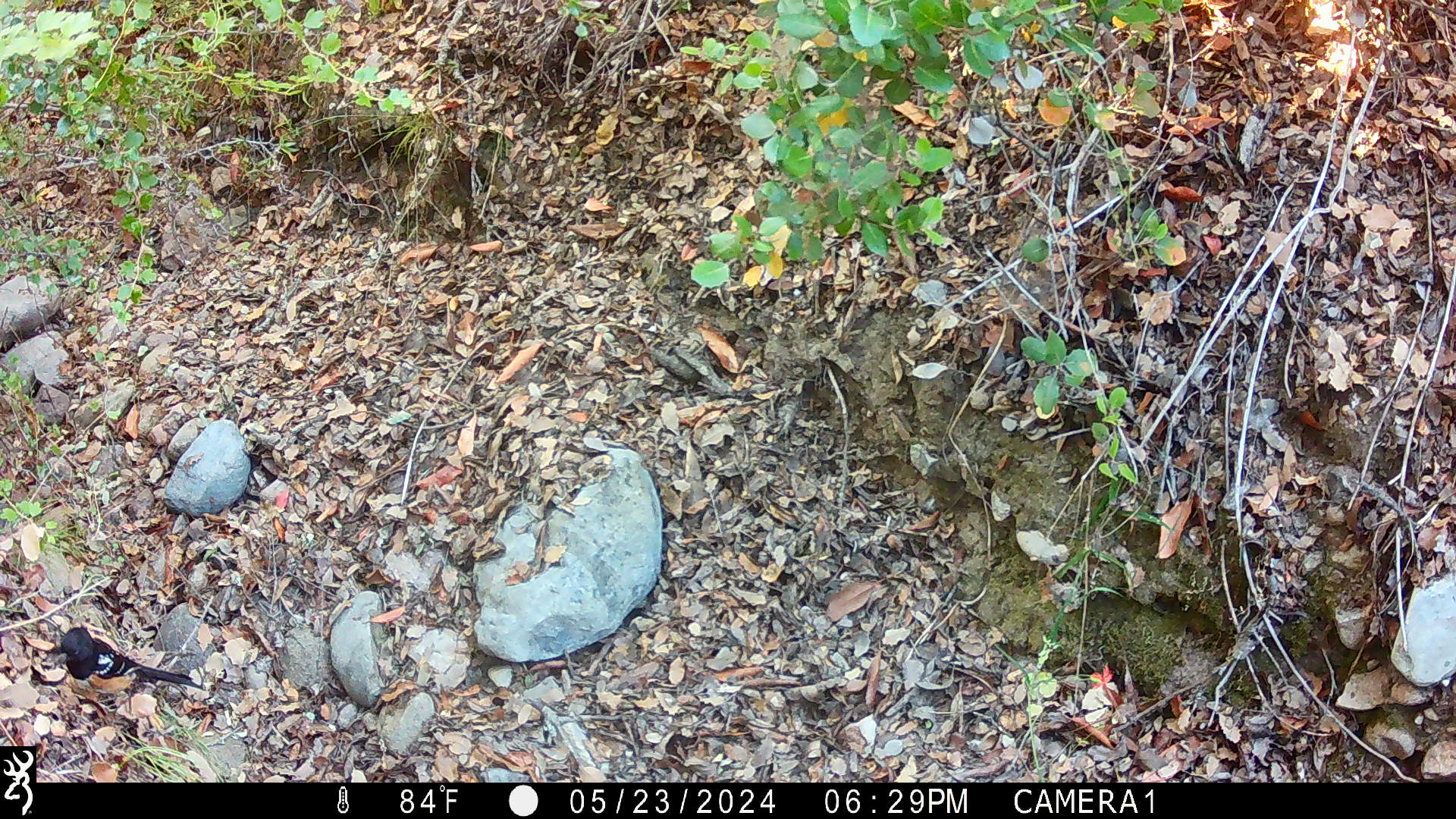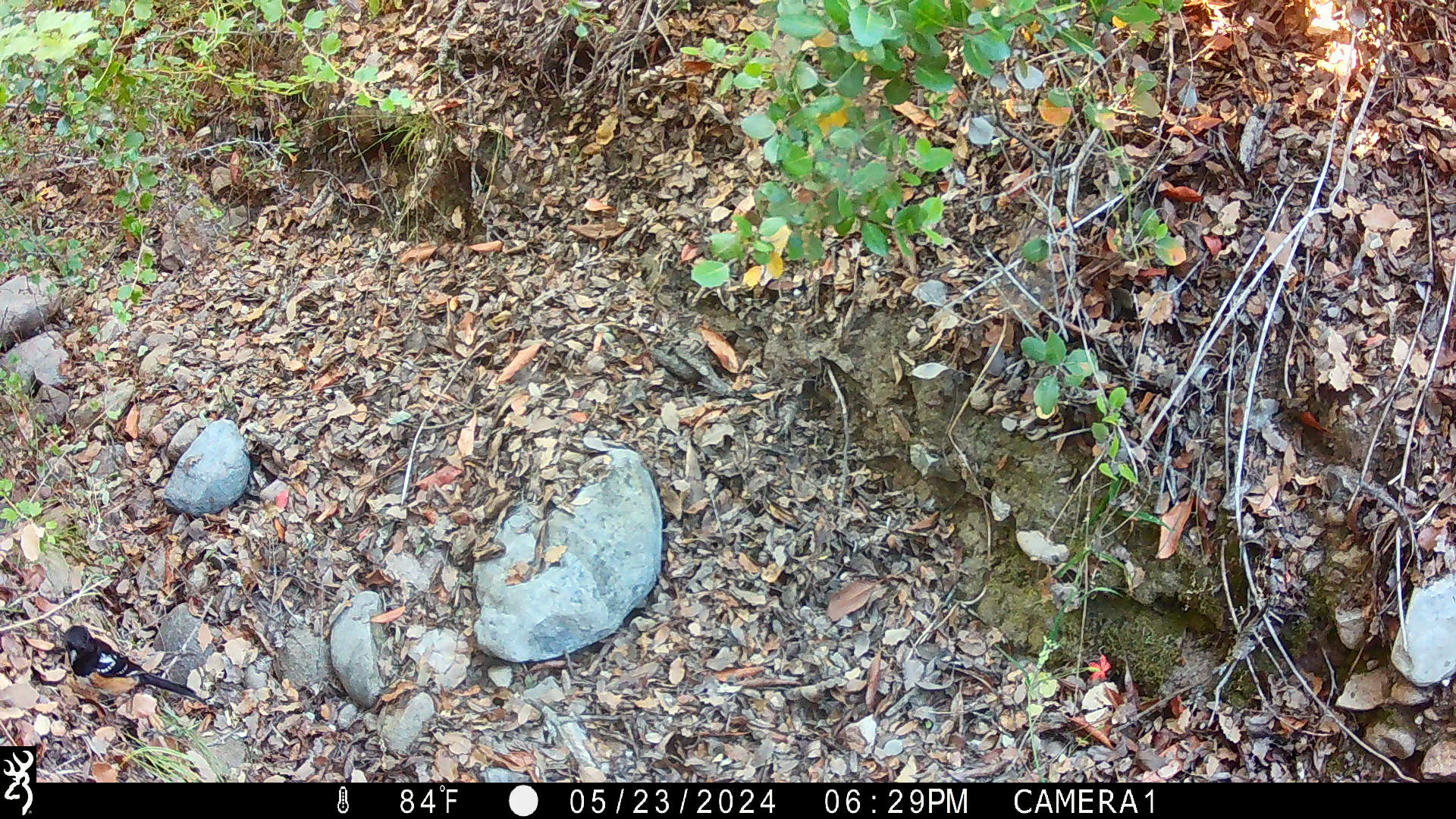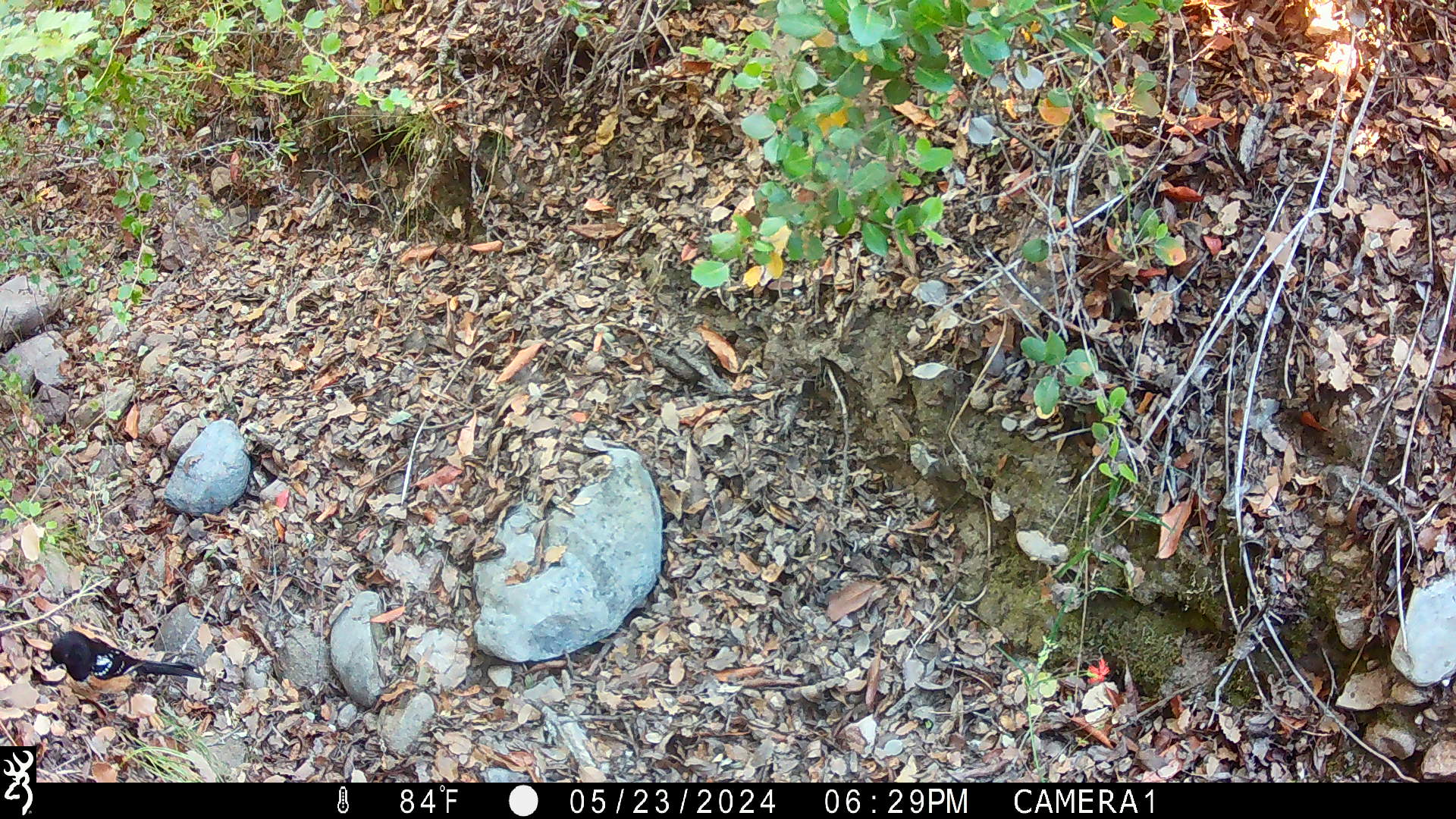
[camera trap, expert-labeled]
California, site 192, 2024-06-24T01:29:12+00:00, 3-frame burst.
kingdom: Animalia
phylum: Chordata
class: Aves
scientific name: Aves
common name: bird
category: unknown bird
Unknown bird (bird) (Aves).